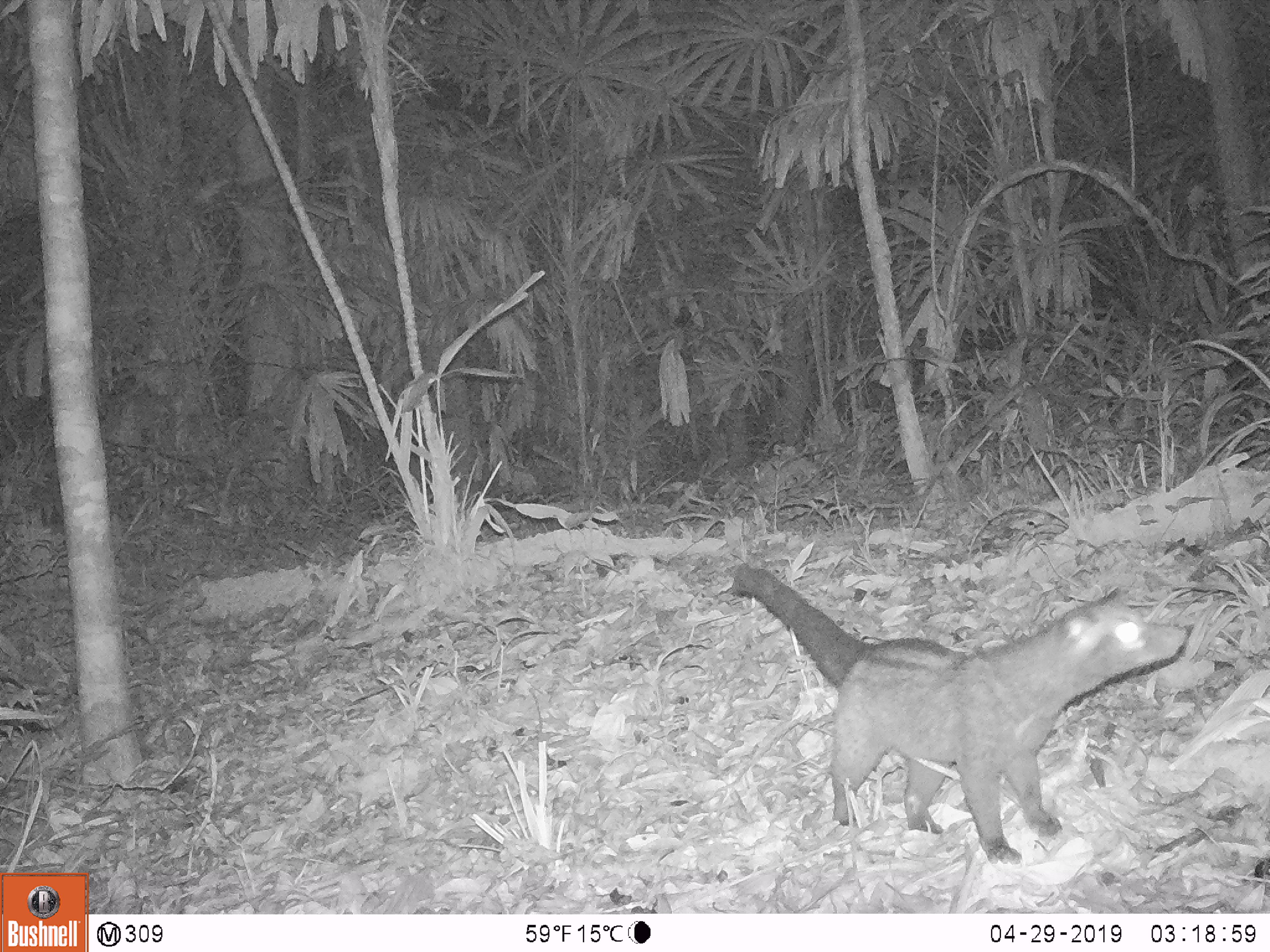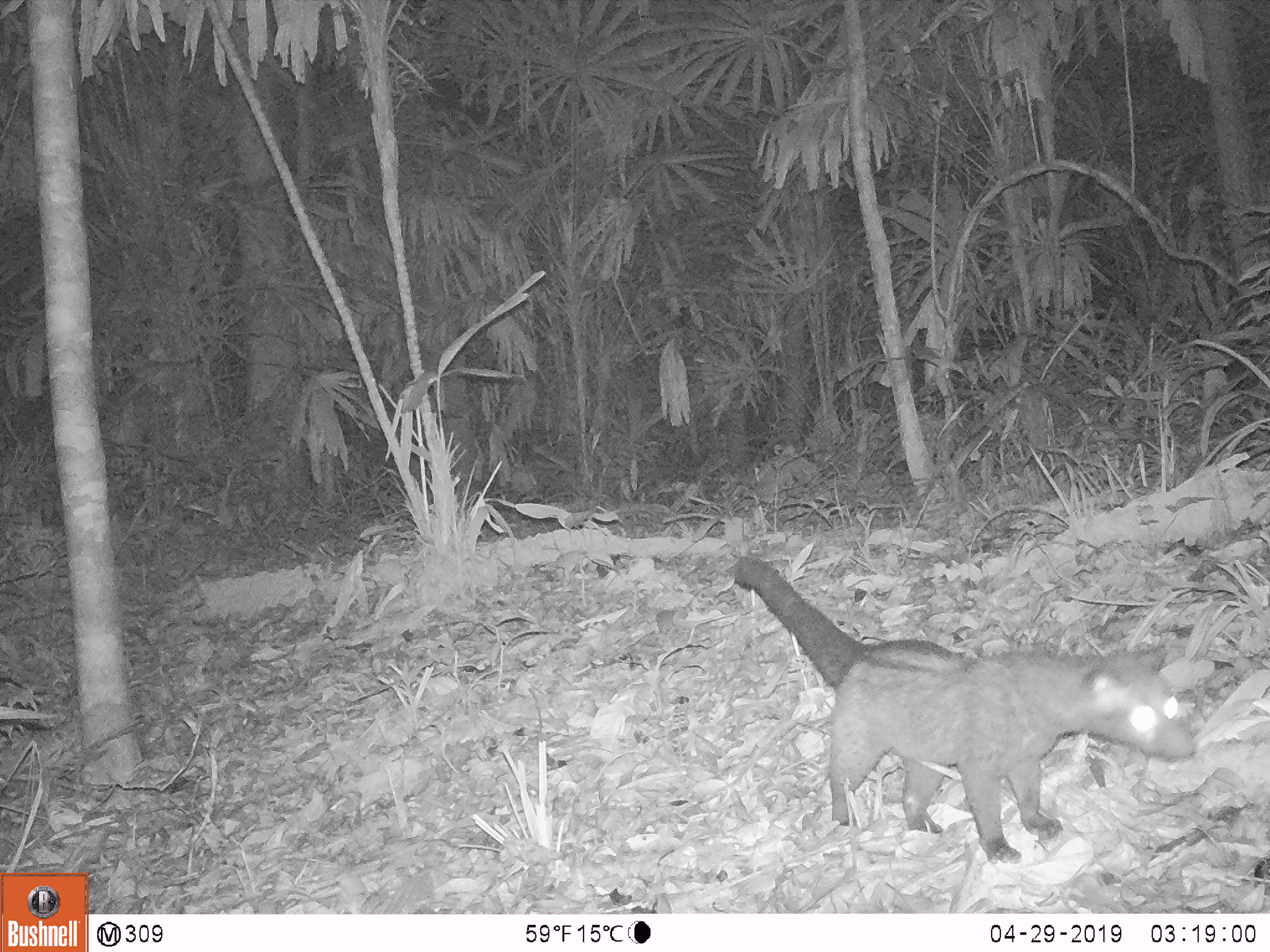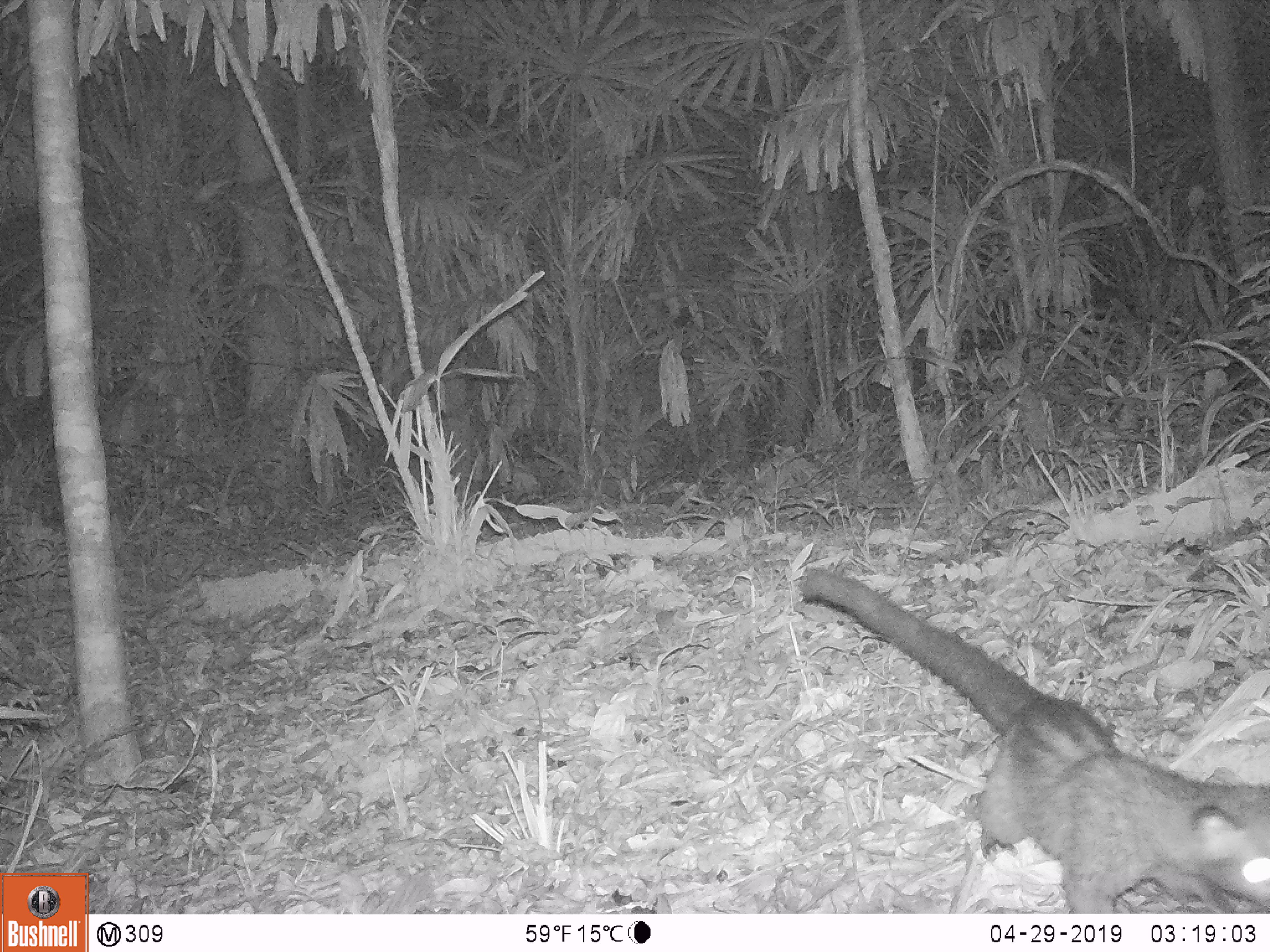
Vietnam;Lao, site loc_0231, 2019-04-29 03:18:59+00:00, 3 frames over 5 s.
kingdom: Animalia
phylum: Chordata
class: Mammalia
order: Carnivora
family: Viverridae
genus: Paradoxurus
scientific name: Paradoxurus hermaphroditus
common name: common palm civet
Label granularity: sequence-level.